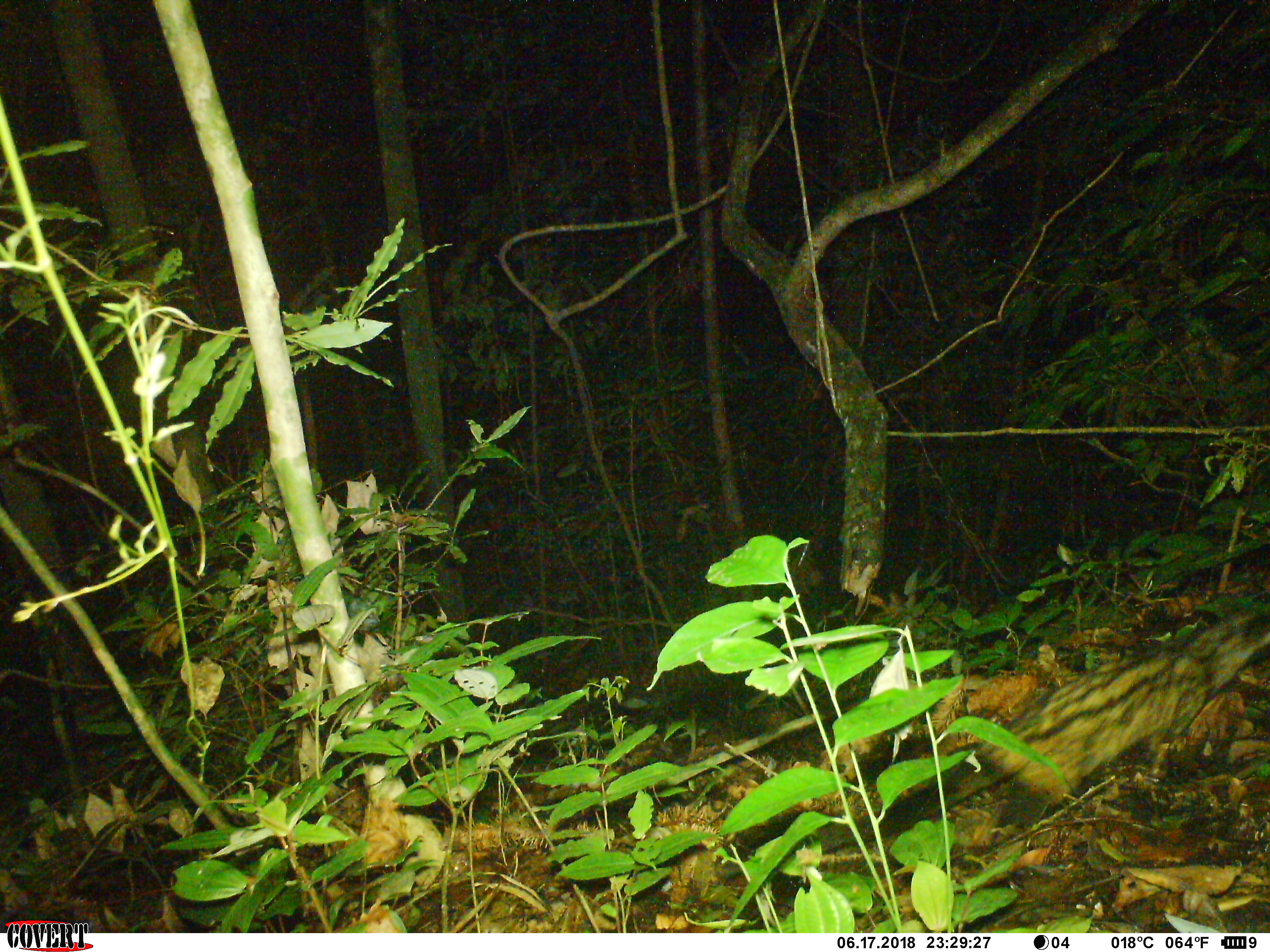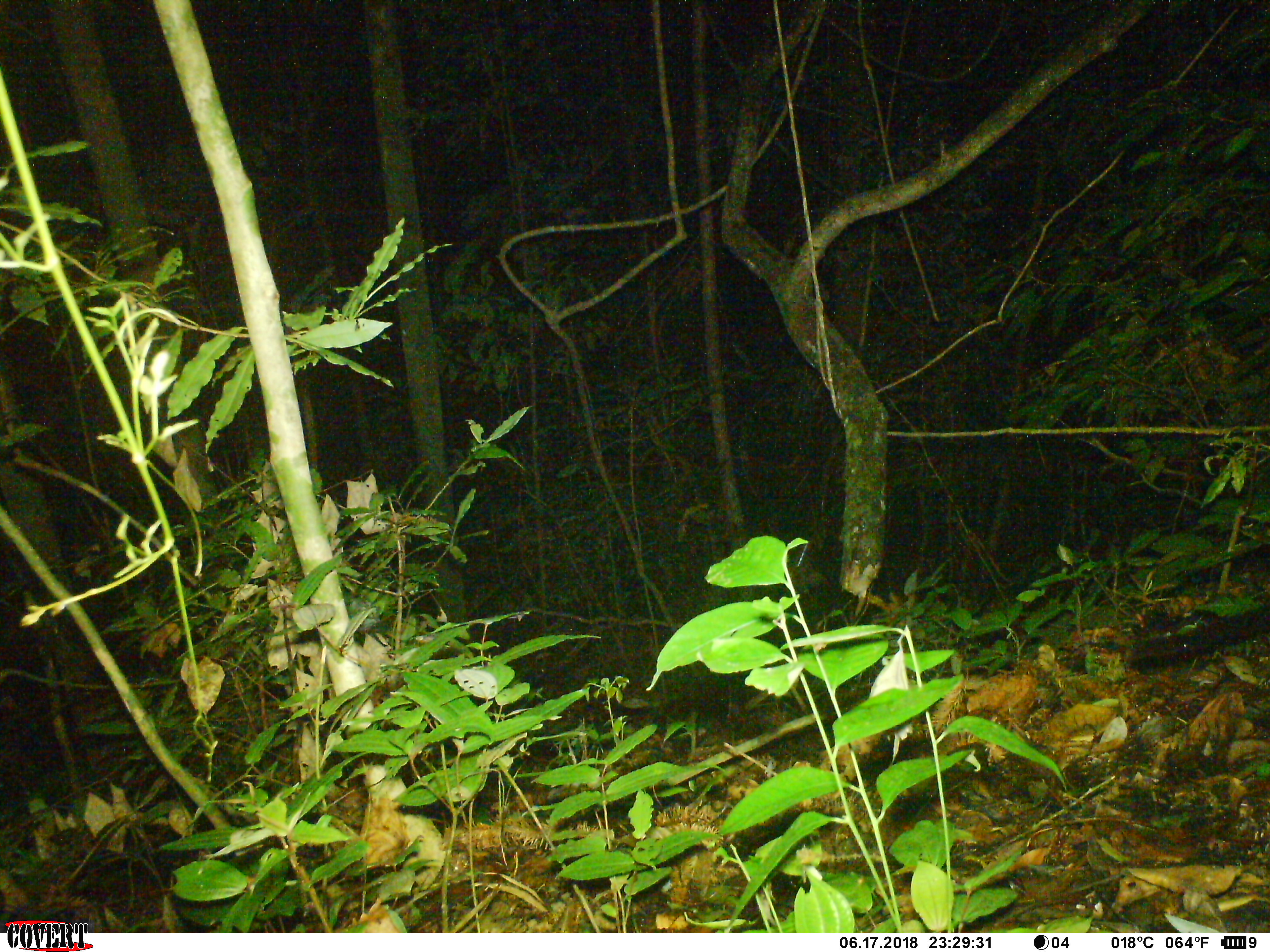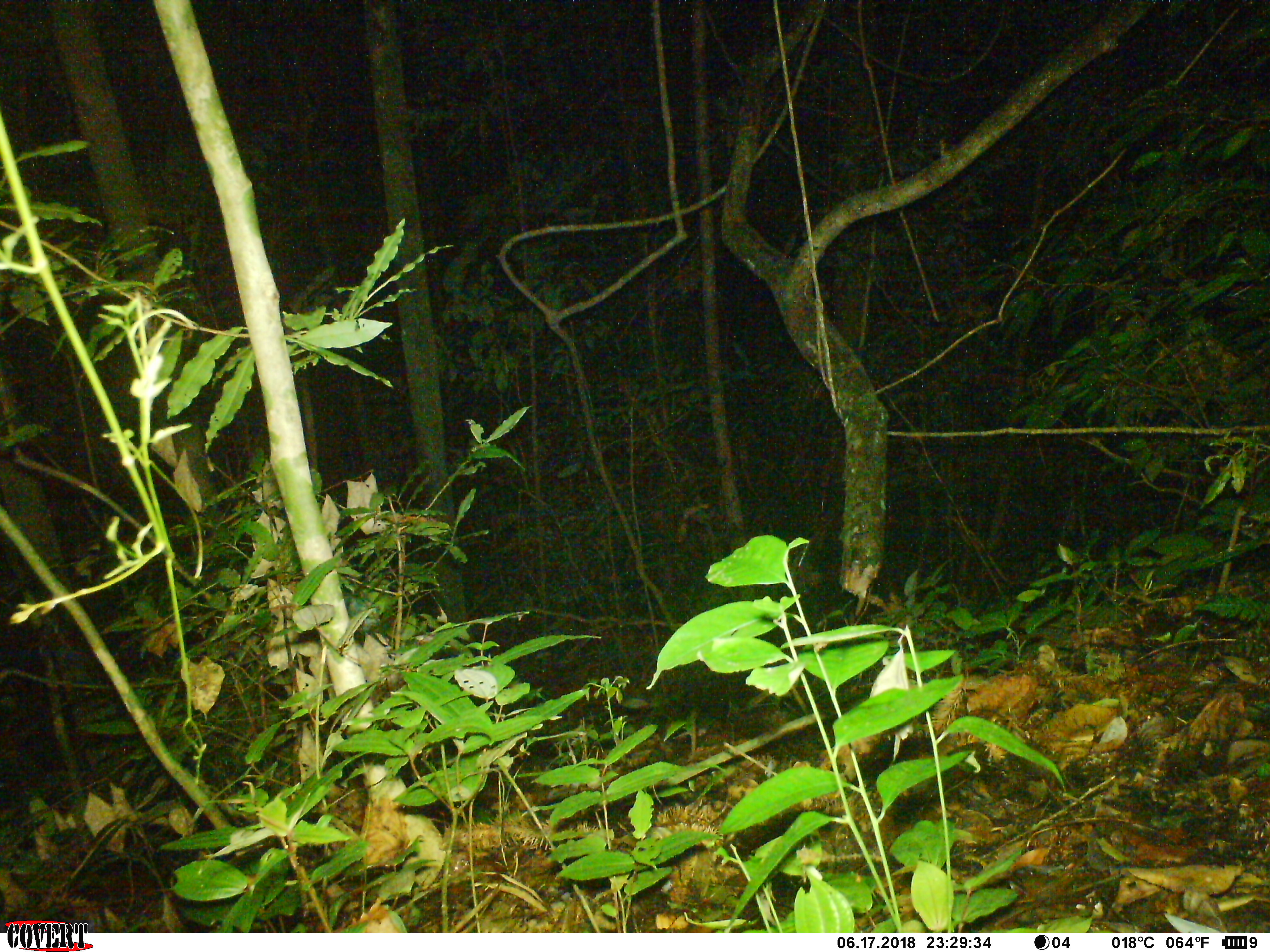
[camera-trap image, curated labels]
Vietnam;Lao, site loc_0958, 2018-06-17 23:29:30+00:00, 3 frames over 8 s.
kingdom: Animalia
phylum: Chordata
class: Mammalia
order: Carnivora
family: Viverridae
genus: Paradoxurus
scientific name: Paradoxurus hermaphroditus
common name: common palm civet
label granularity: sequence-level